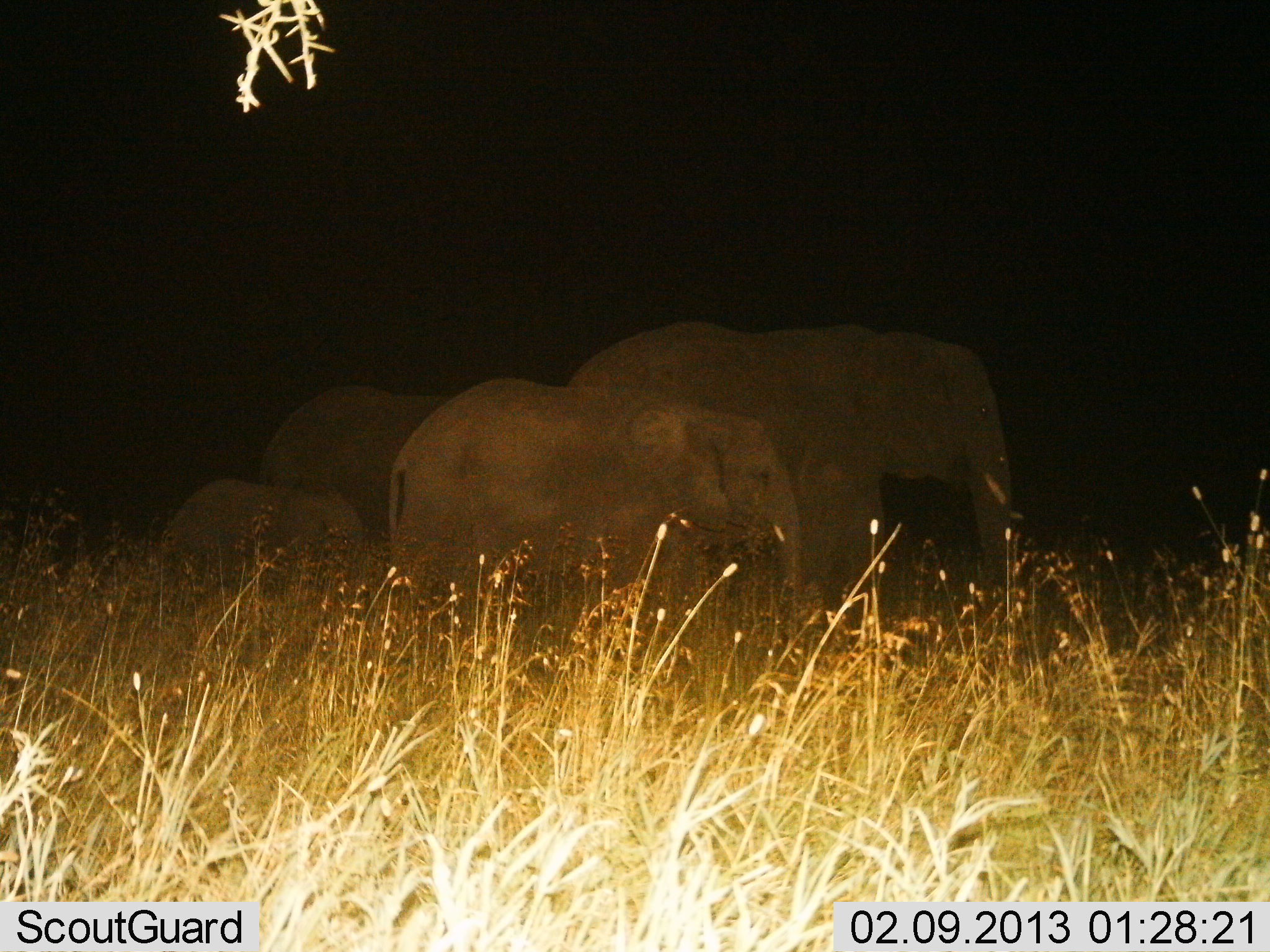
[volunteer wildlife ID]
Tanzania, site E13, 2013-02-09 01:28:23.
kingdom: Animalia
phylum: Chordata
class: Mammalia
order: Proboscidea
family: Elephantidae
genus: Loxodonta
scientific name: Loxodonta africana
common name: african bush elephant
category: elephant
Elephant (african bush elephant) (Loxodonta africana), count 4. Behavior (volunteer vote fractions): standing 47%, resting 6%, moving 47%, interacting 0%. Young present (vote fraction): 76%. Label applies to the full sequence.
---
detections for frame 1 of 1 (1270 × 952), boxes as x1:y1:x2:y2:
animal: 563:316:1024:676; 385:375:805:646; 255:385:454:589; 163:478:370:615